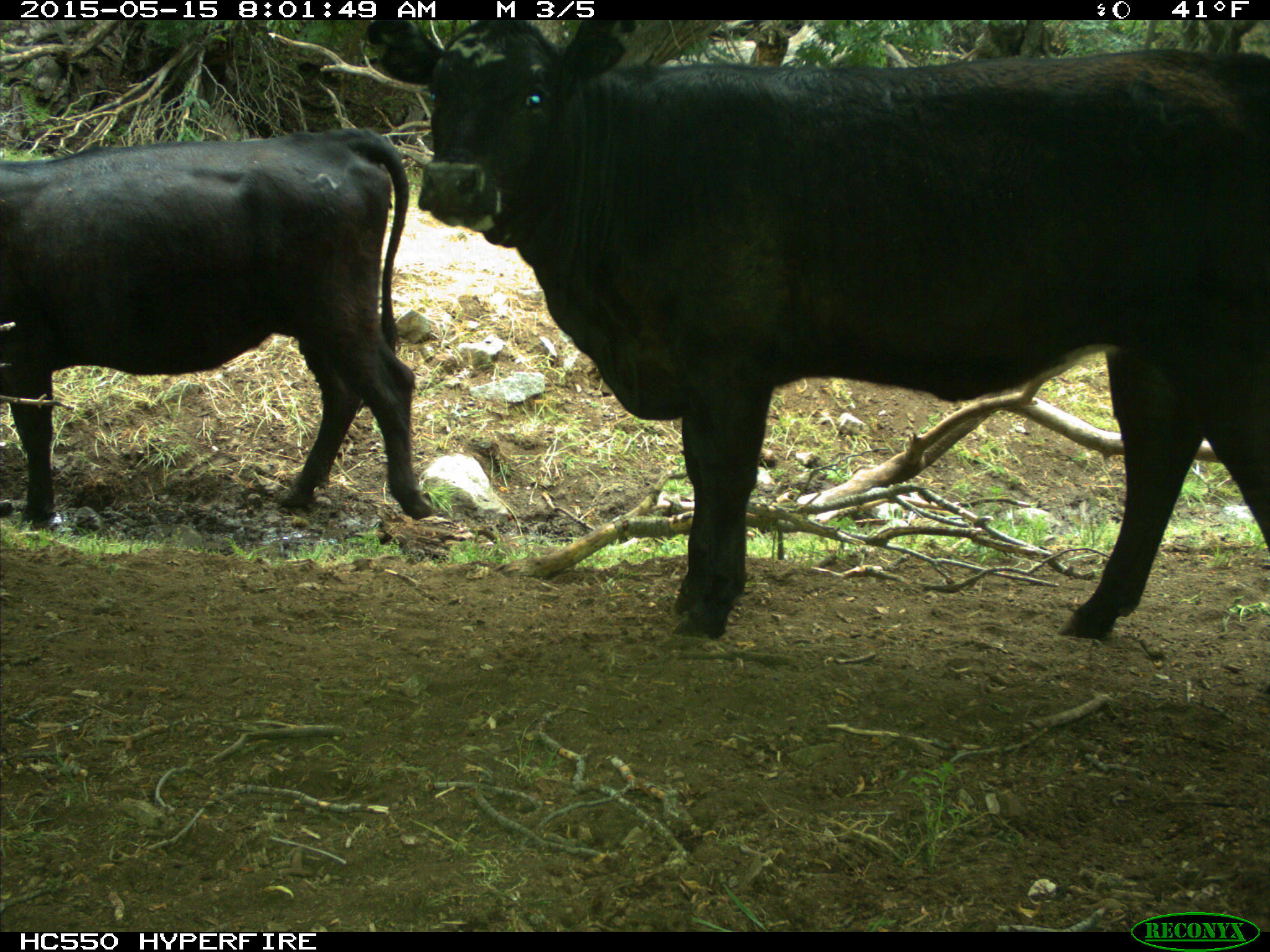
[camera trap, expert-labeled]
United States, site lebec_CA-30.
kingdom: Animalia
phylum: Chordata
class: Mammalia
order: Artiodactyla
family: Bovidae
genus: Bos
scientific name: Bos taurus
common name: domestic cow